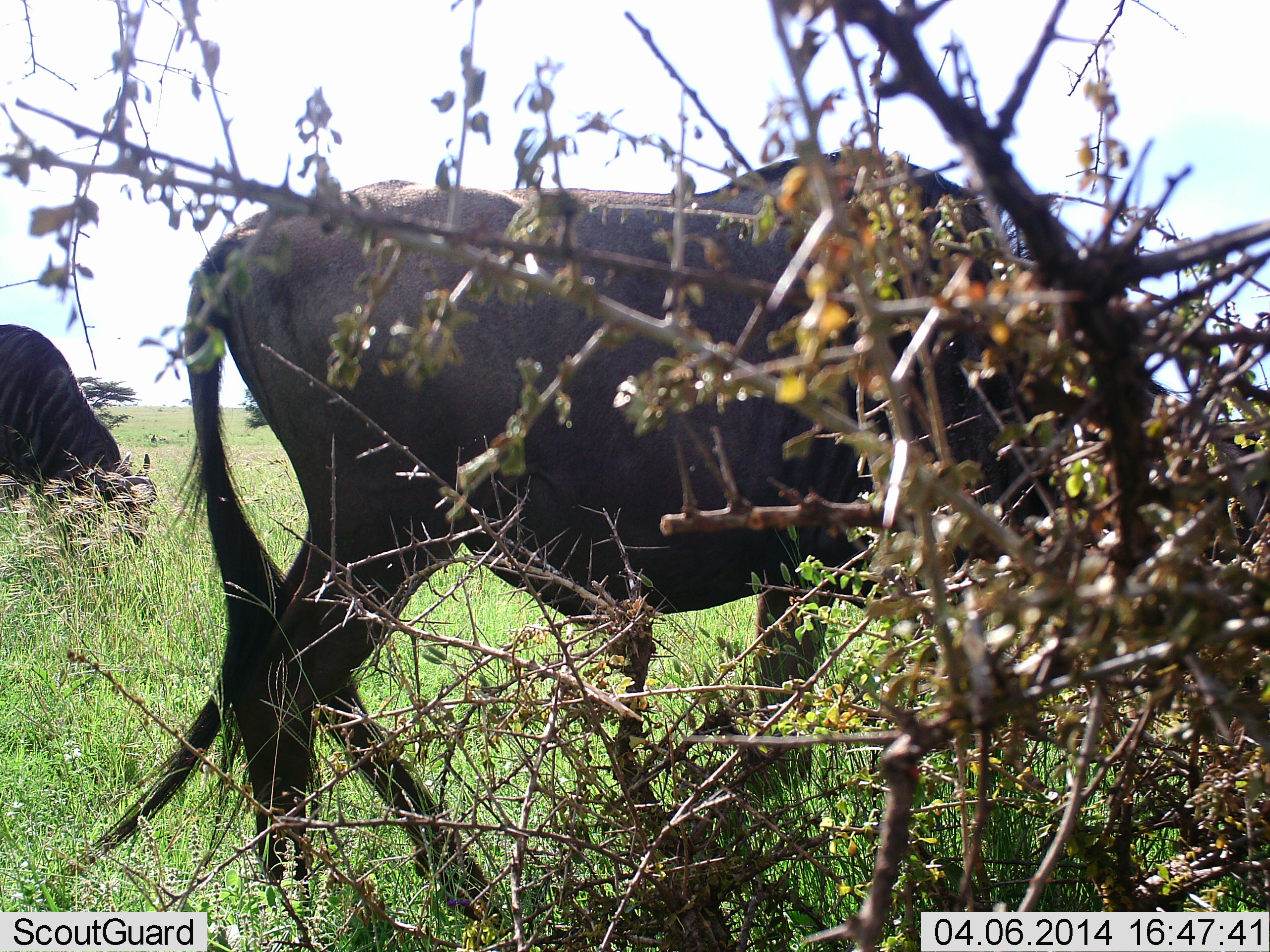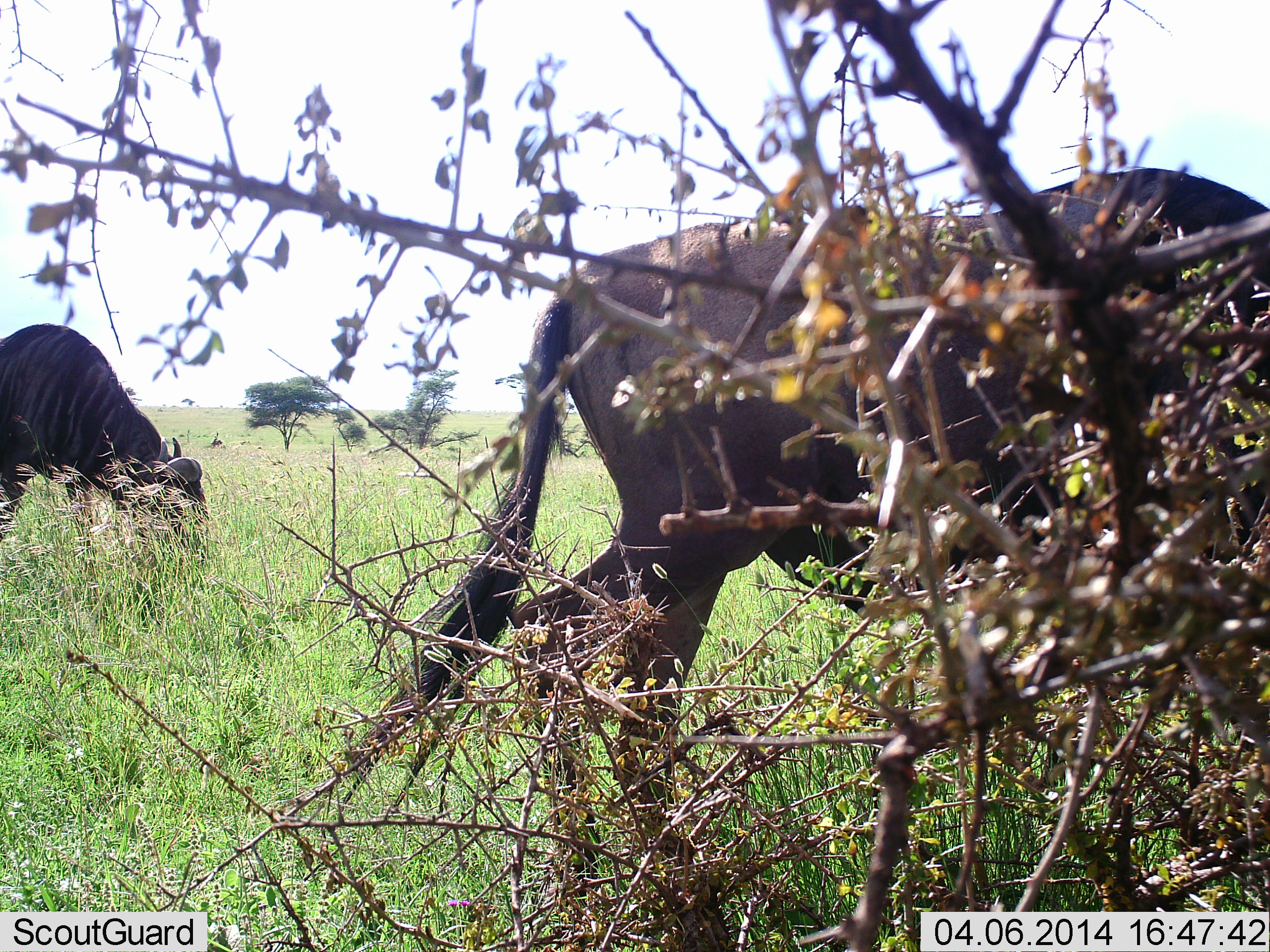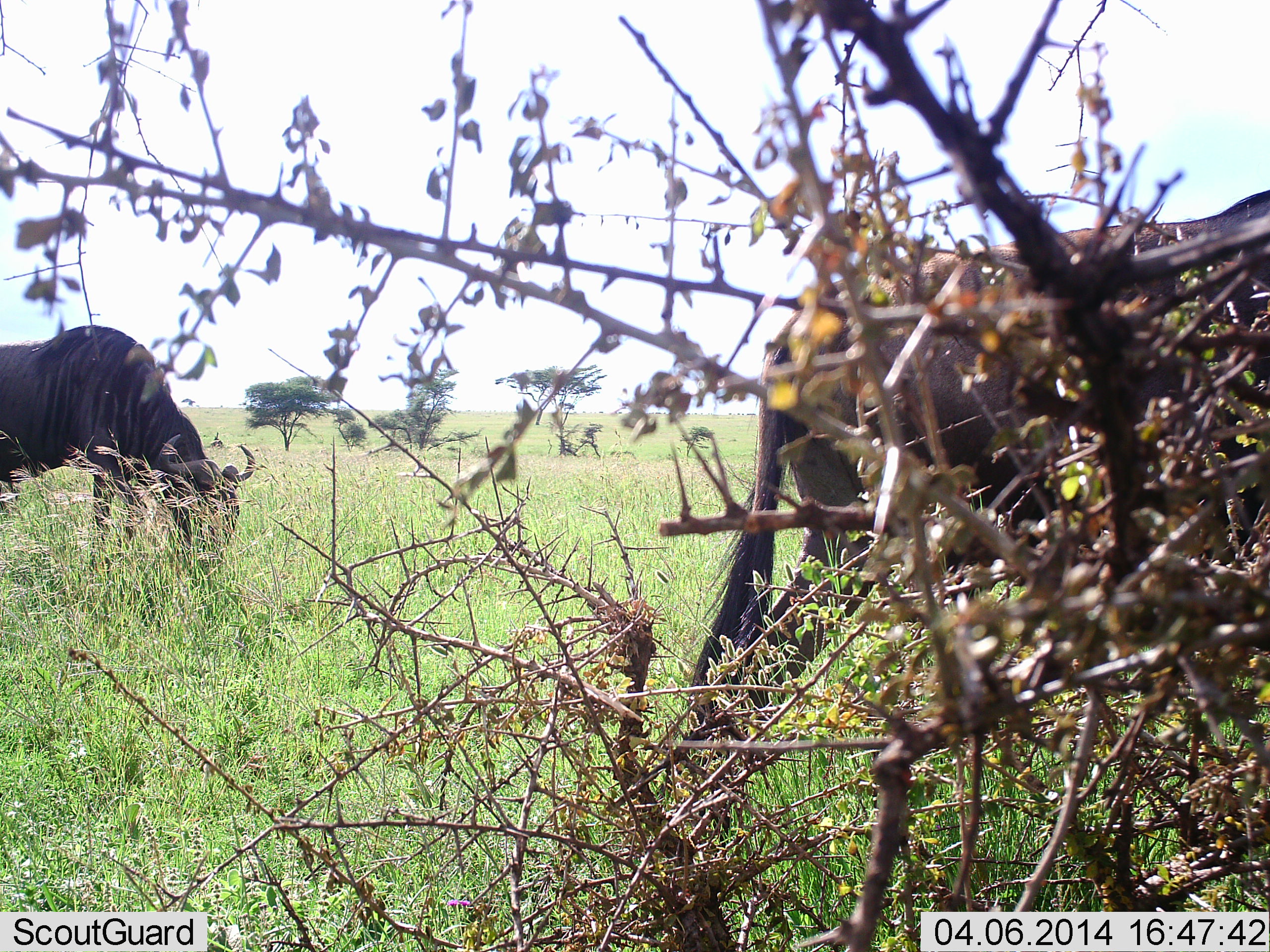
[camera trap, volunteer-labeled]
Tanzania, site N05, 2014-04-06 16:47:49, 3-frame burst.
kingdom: Animalia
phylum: Chordata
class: Mammalia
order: Artiodactyla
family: Bovidae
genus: Connochaetes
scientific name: Connochaetes taurinus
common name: blue wildebeest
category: wildebeest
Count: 2.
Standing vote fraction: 10%.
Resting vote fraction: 0%.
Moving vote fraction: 70%.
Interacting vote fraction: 0%.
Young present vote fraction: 0%.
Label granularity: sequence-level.